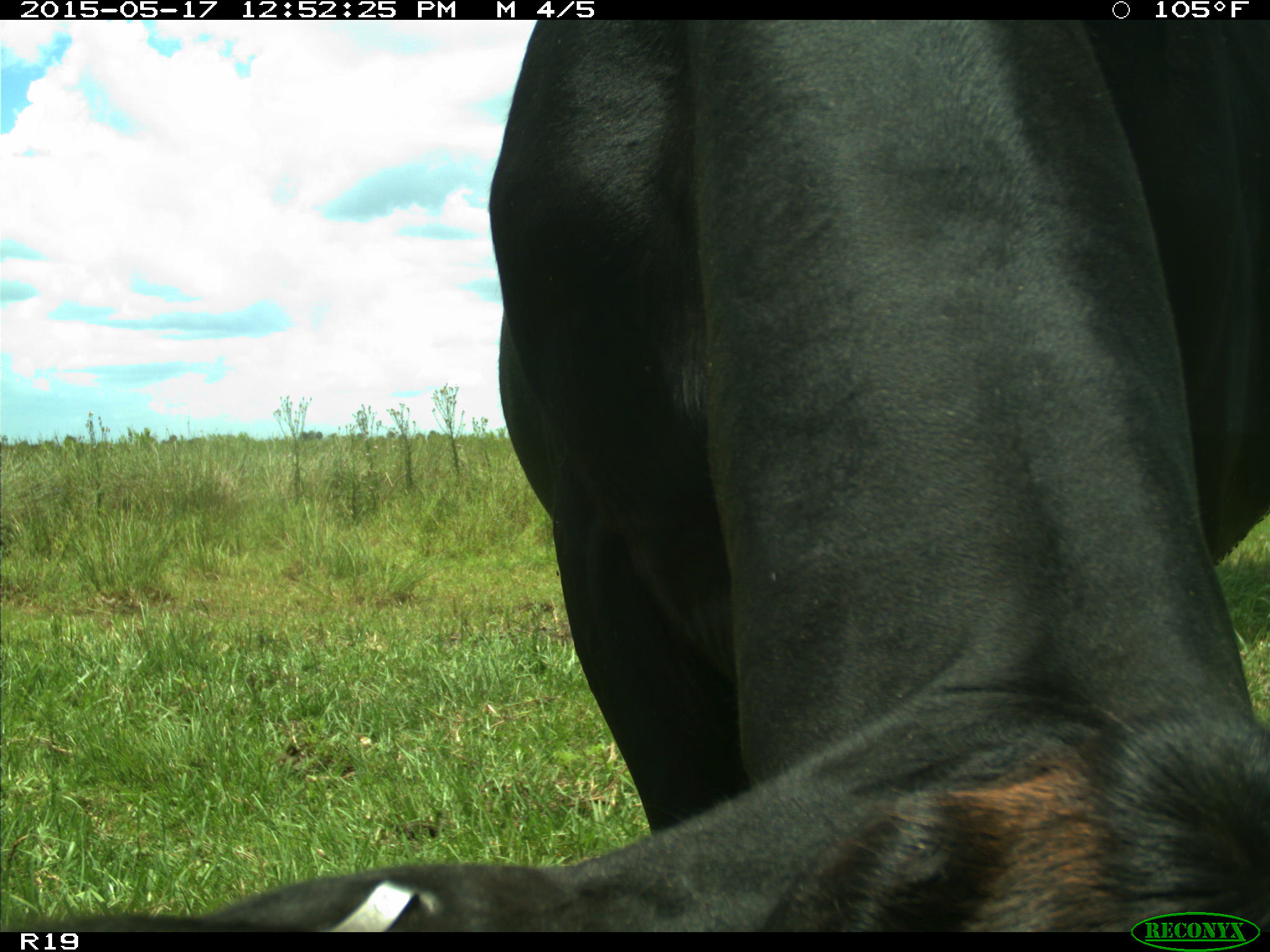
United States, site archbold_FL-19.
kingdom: Animalia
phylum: Chordata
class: Mammalia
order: Artiodactyla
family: Bovidae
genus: Bos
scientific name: Bos taurus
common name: domestic cow